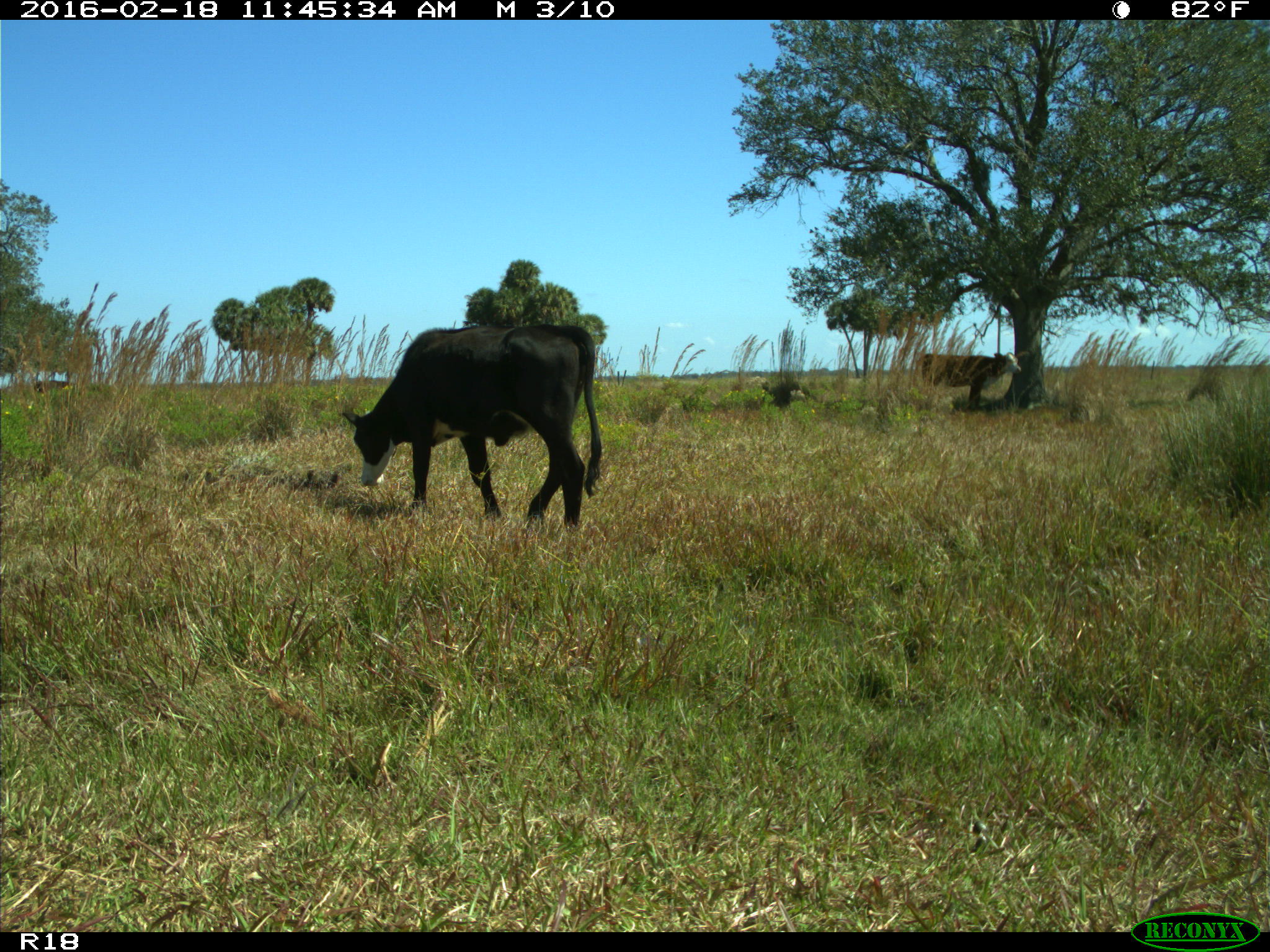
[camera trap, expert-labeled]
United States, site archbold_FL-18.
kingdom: Animalia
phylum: Chordata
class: Mammalia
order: Artiodactyla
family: Bovidae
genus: Bos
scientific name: Bos taurus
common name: domestic cow